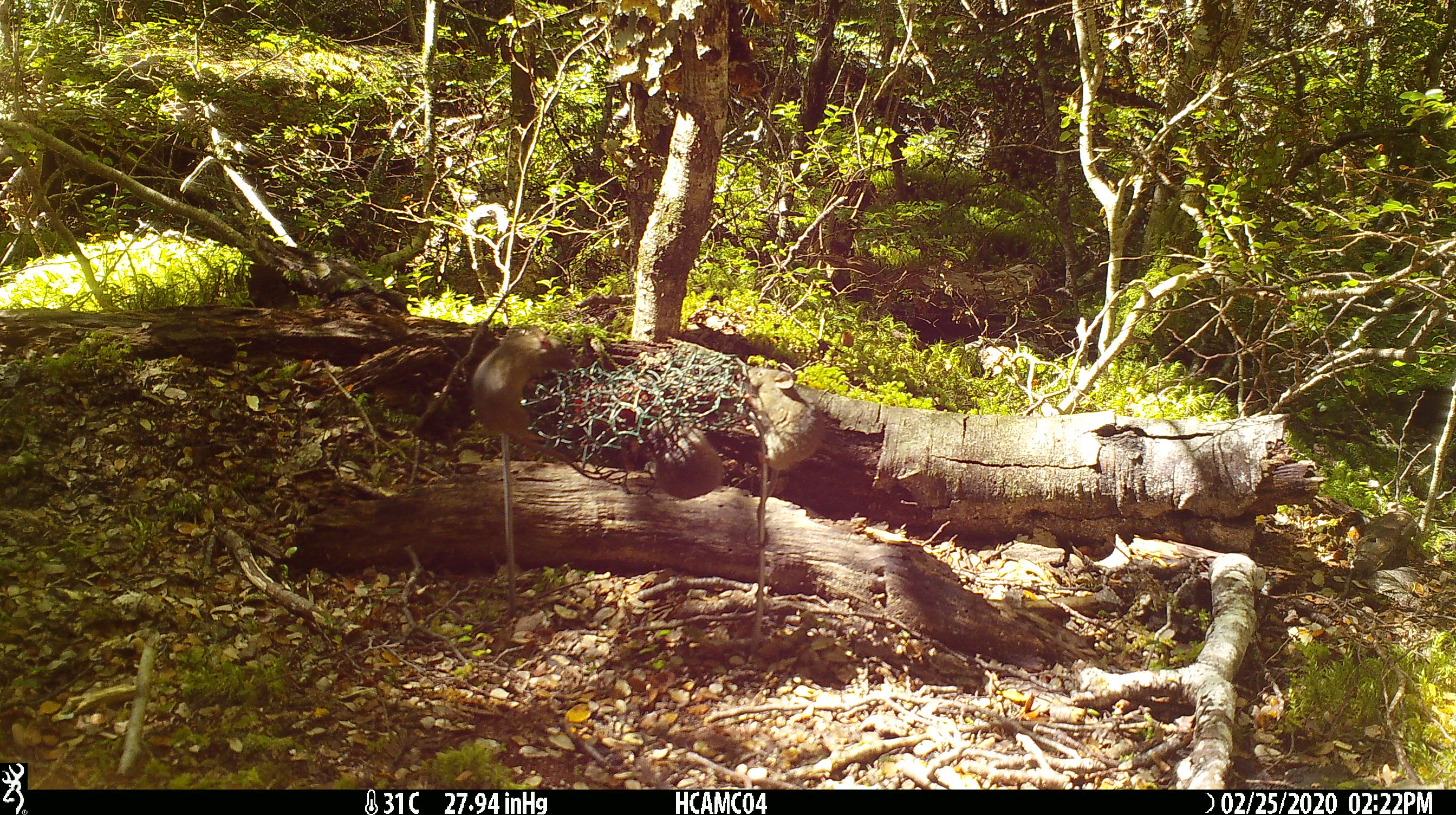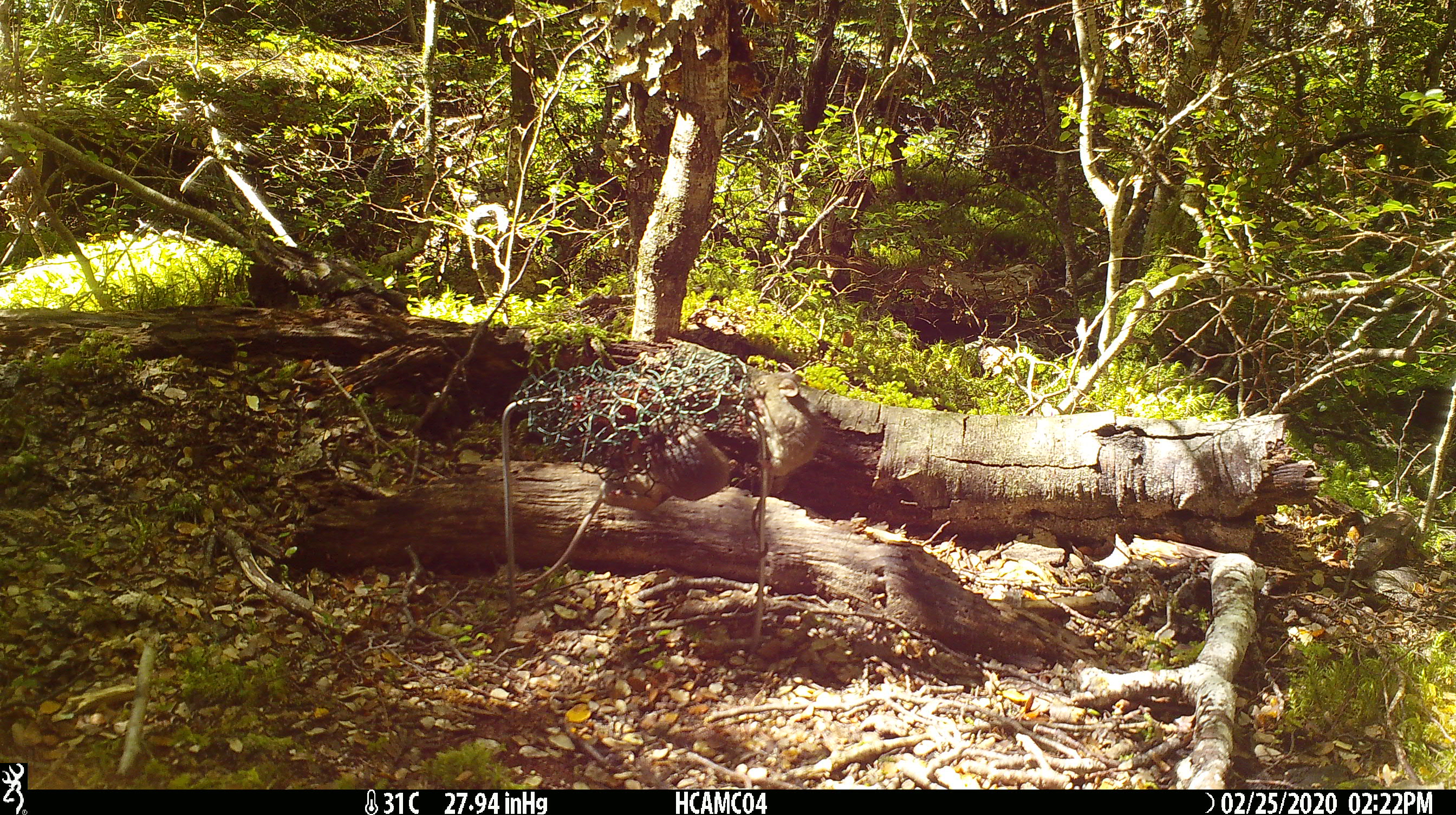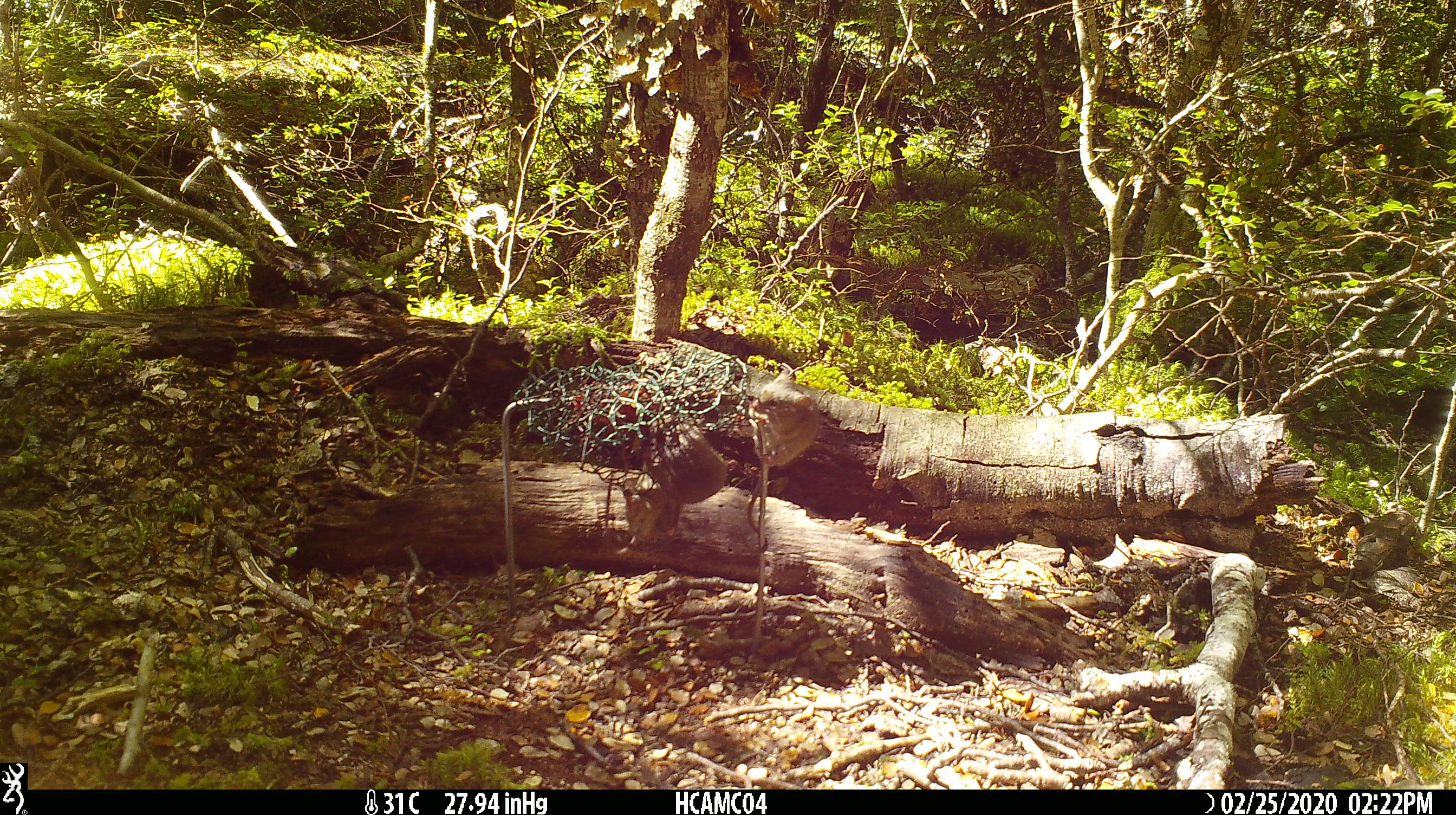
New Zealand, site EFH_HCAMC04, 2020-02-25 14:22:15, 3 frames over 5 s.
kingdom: Animalia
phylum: Chordata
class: Mammalia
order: Rodentia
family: Muridae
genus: Mus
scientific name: Mus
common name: mouse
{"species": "mouse (Mus)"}